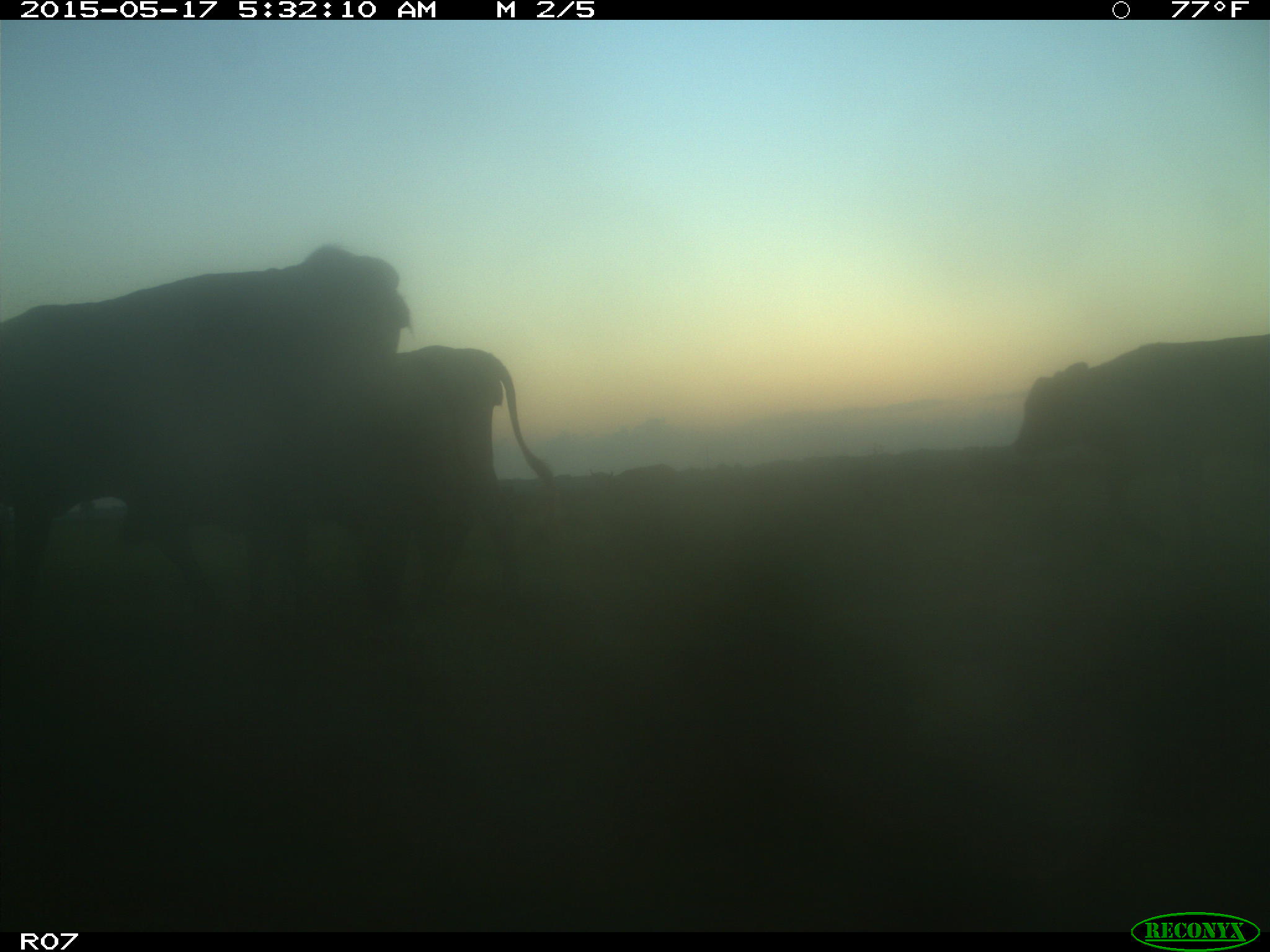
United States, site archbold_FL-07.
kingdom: Animalia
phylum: Chordata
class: Mammalia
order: Artiodactyla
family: Bovidae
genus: Bos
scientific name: Bos taurus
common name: domestic cow